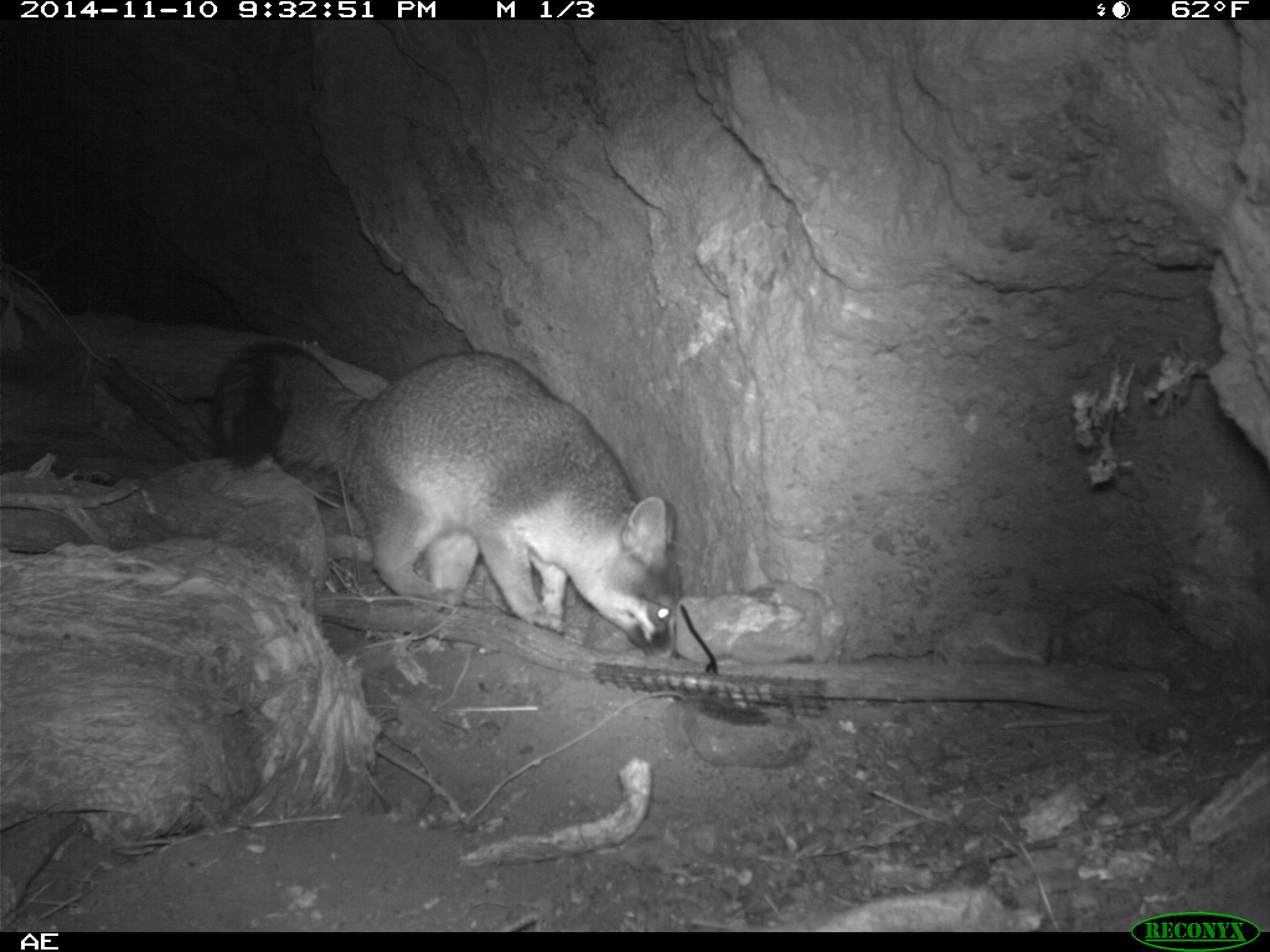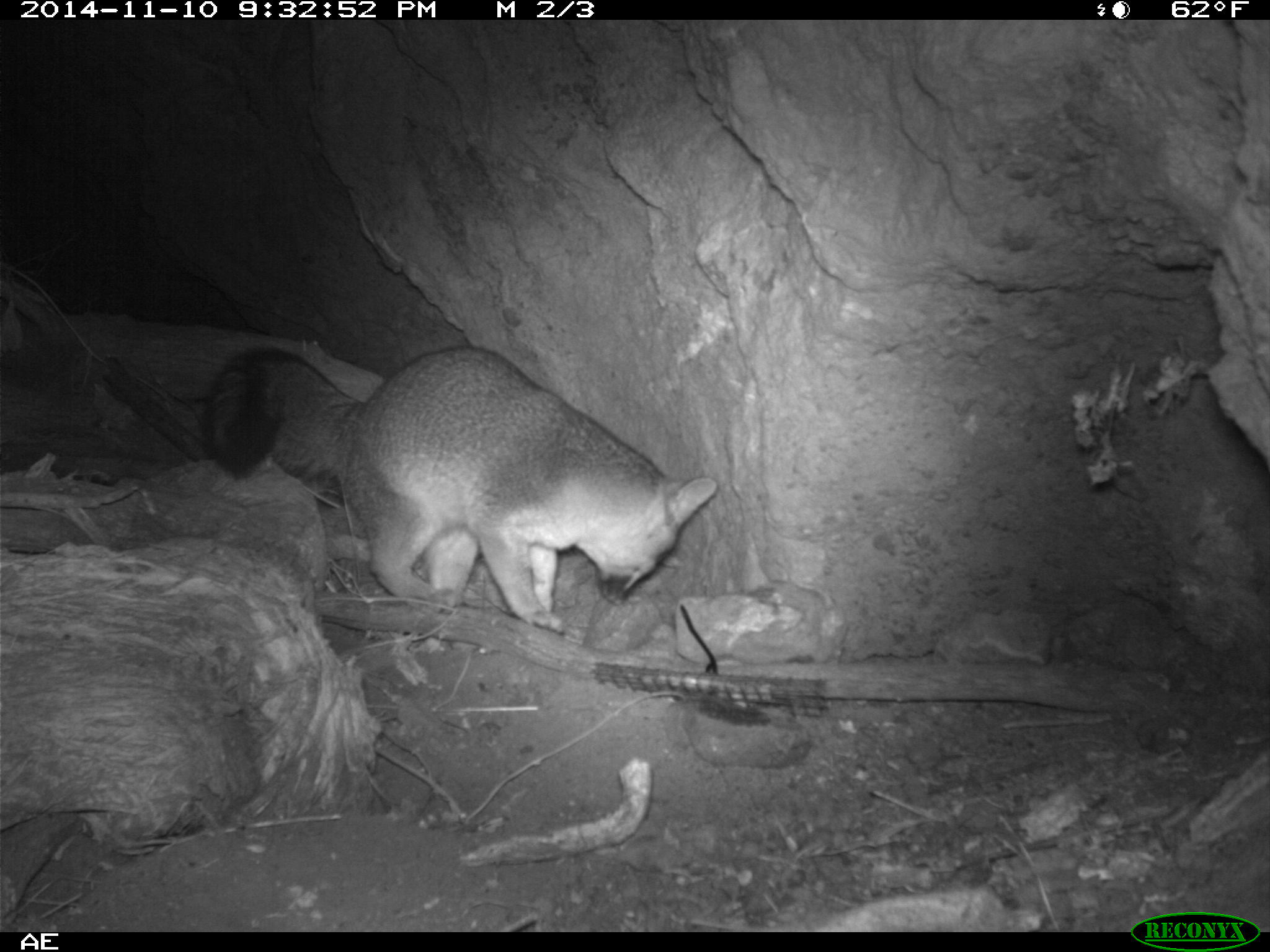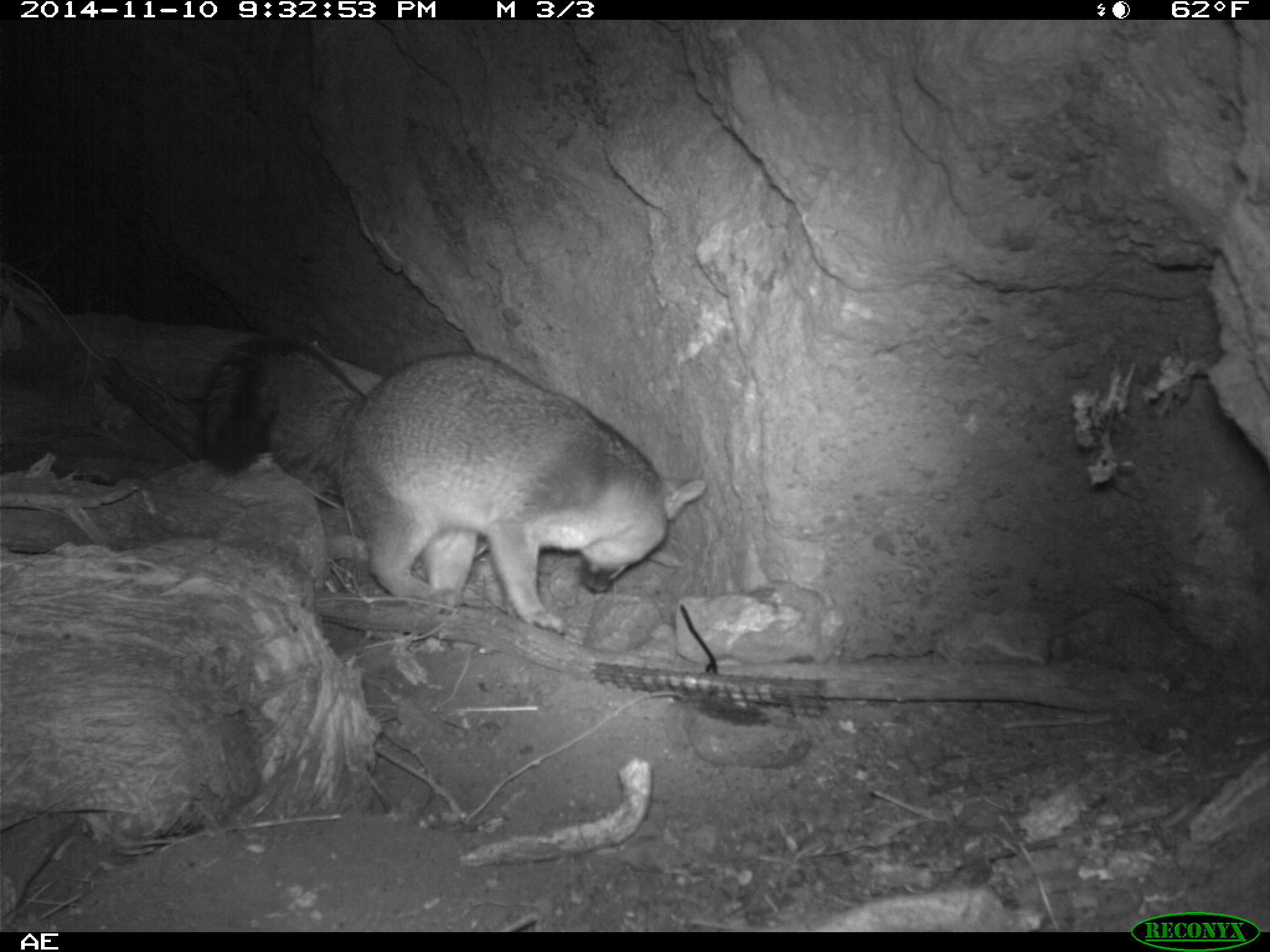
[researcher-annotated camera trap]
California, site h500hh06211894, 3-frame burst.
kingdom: Animalia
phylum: Chordata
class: Mammalia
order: Carnivora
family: Canidae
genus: Urocyon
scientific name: Urocyon littoralis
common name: island fox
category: fox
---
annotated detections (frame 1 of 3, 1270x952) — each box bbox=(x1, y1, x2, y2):
fox: bbox=(206, 337, 682, 663)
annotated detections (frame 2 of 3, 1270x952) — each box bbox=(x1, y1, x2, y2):
fox: bbox=(204, 343, 719, 634)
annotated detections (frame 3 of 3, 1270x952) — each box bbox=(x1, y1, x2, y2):
fox: bbox=(195, 330, 705, 634)